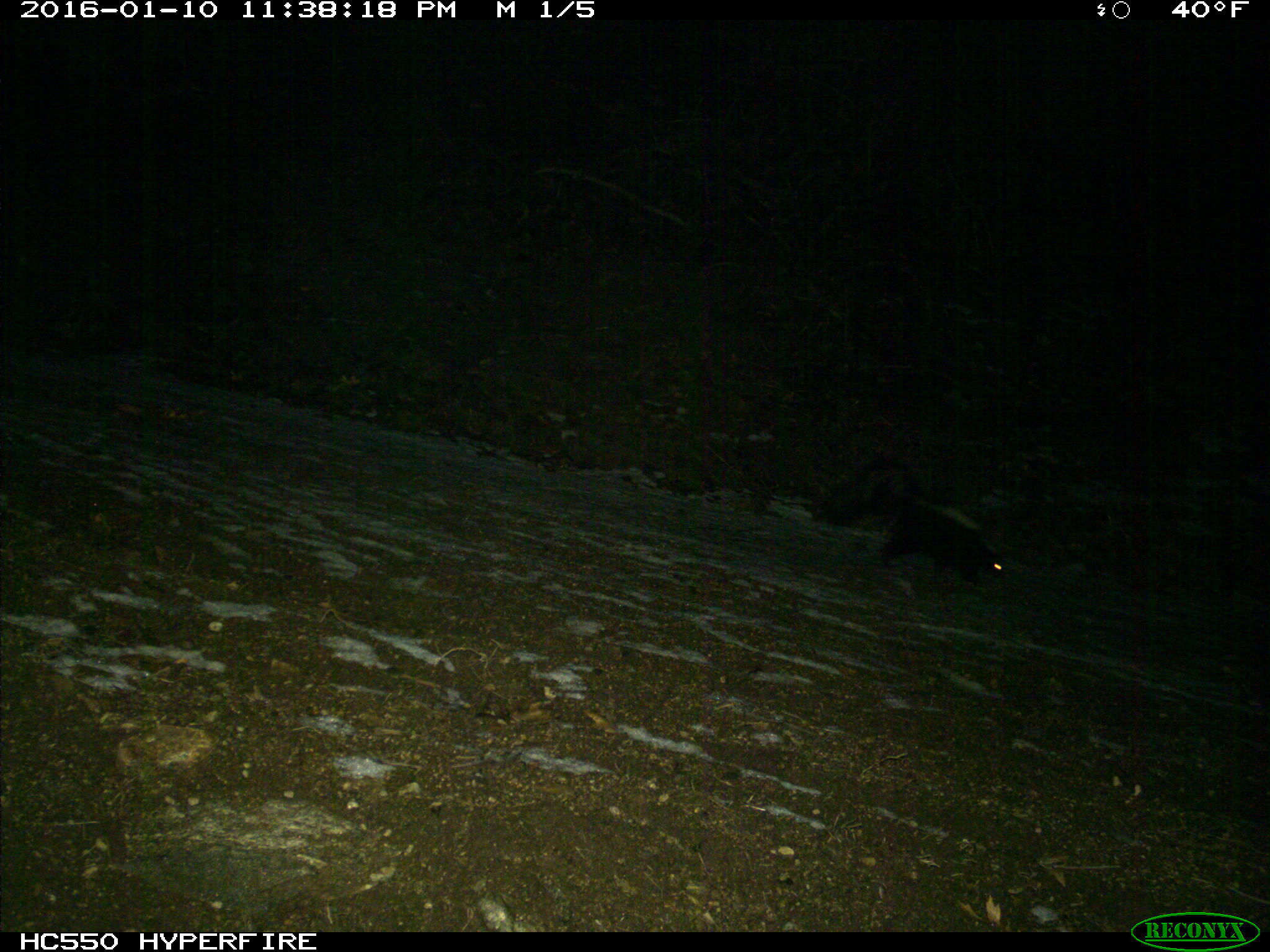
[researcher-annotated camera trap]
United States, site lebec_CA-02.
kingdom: Animalia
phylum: Chordata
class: Mammalia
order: Carnivora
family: Mephitidae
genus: Mephitis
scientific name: Mephitis mephitis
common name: striped skunk